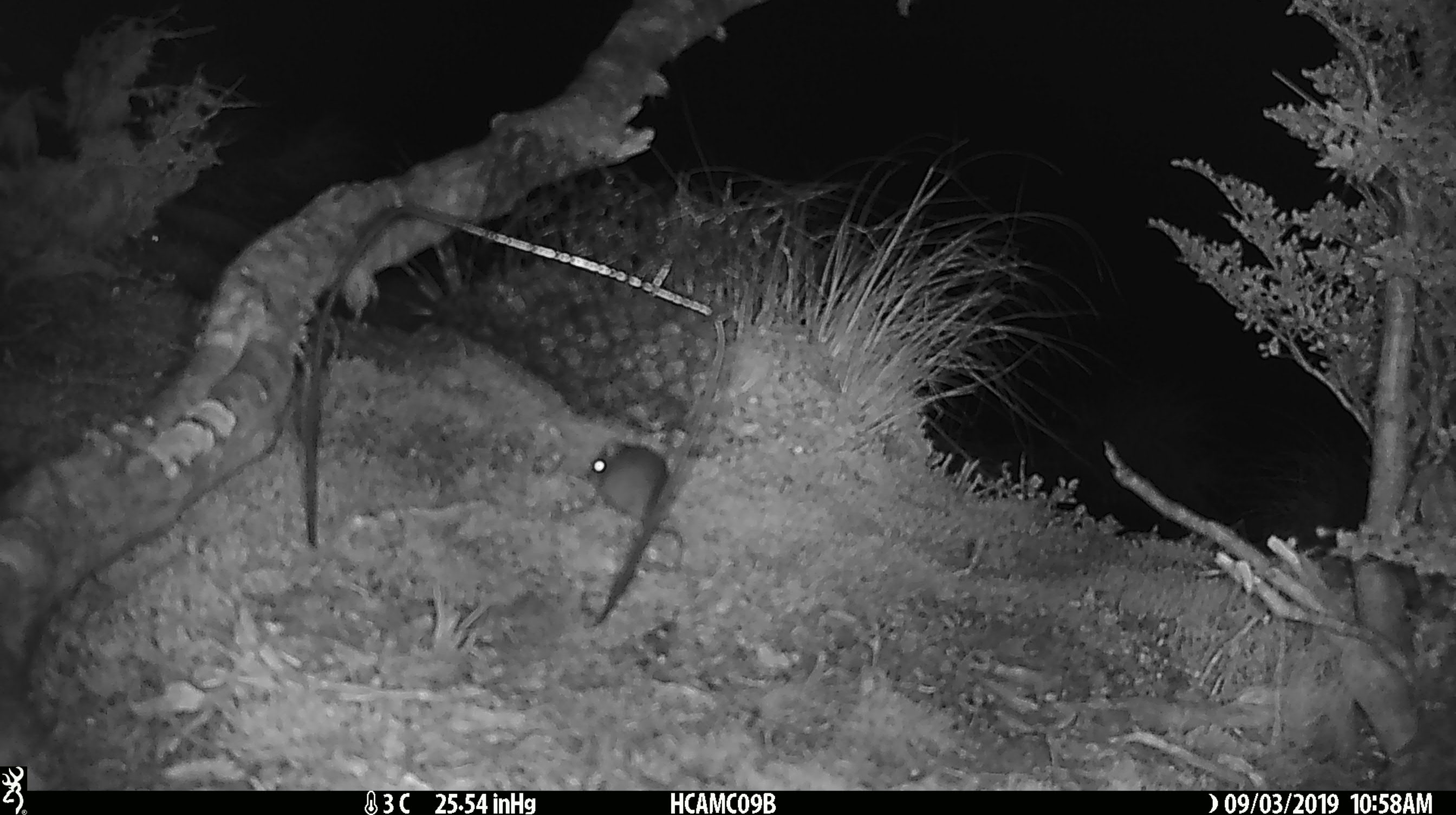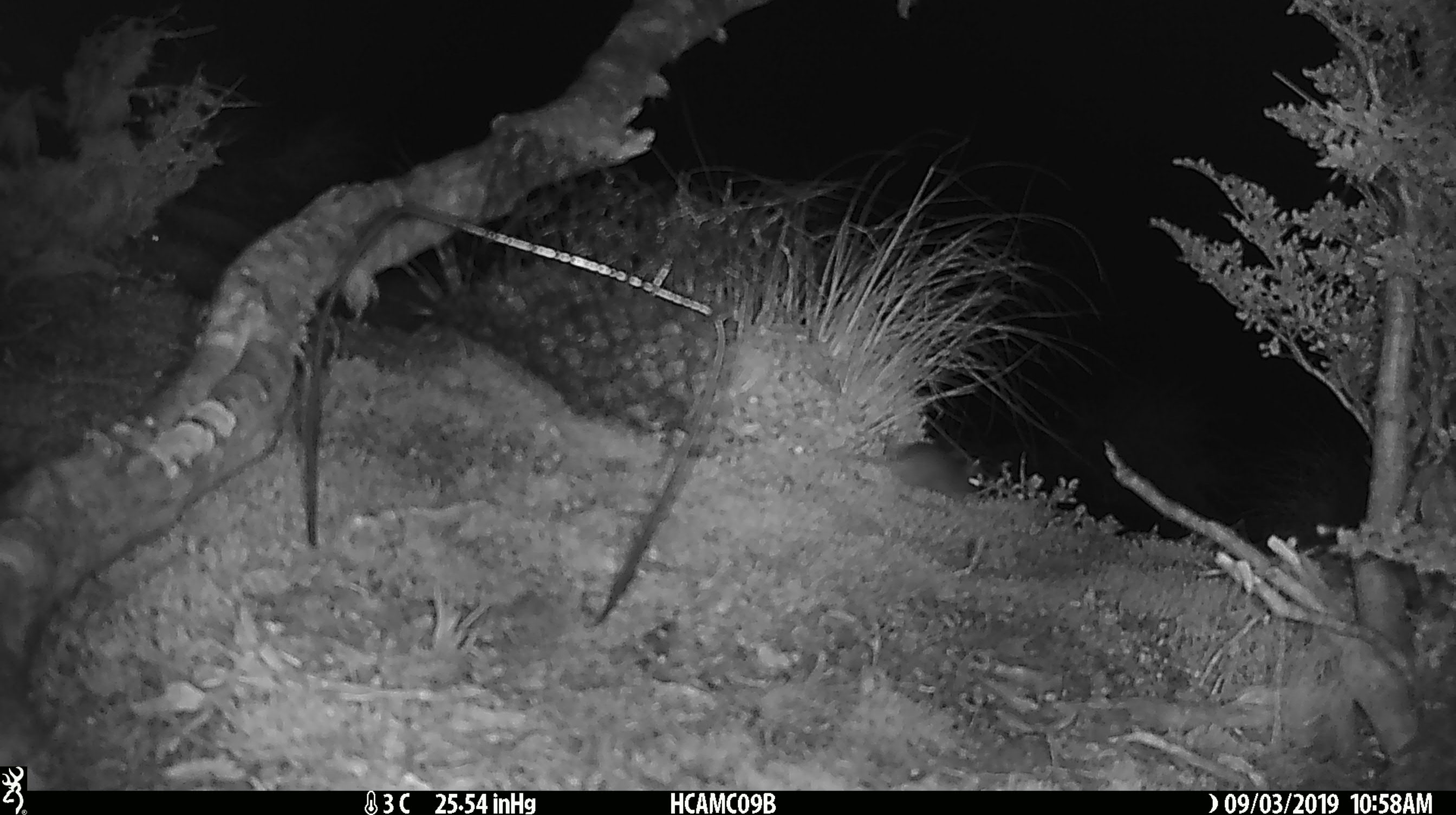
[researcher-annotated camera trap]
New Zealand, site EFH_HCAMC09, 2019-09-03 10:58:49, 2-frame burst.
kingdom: Animalia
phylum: Chordata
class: Mammalia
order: Rodentia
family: Muridae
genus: Mus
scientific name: Mus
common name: mouse